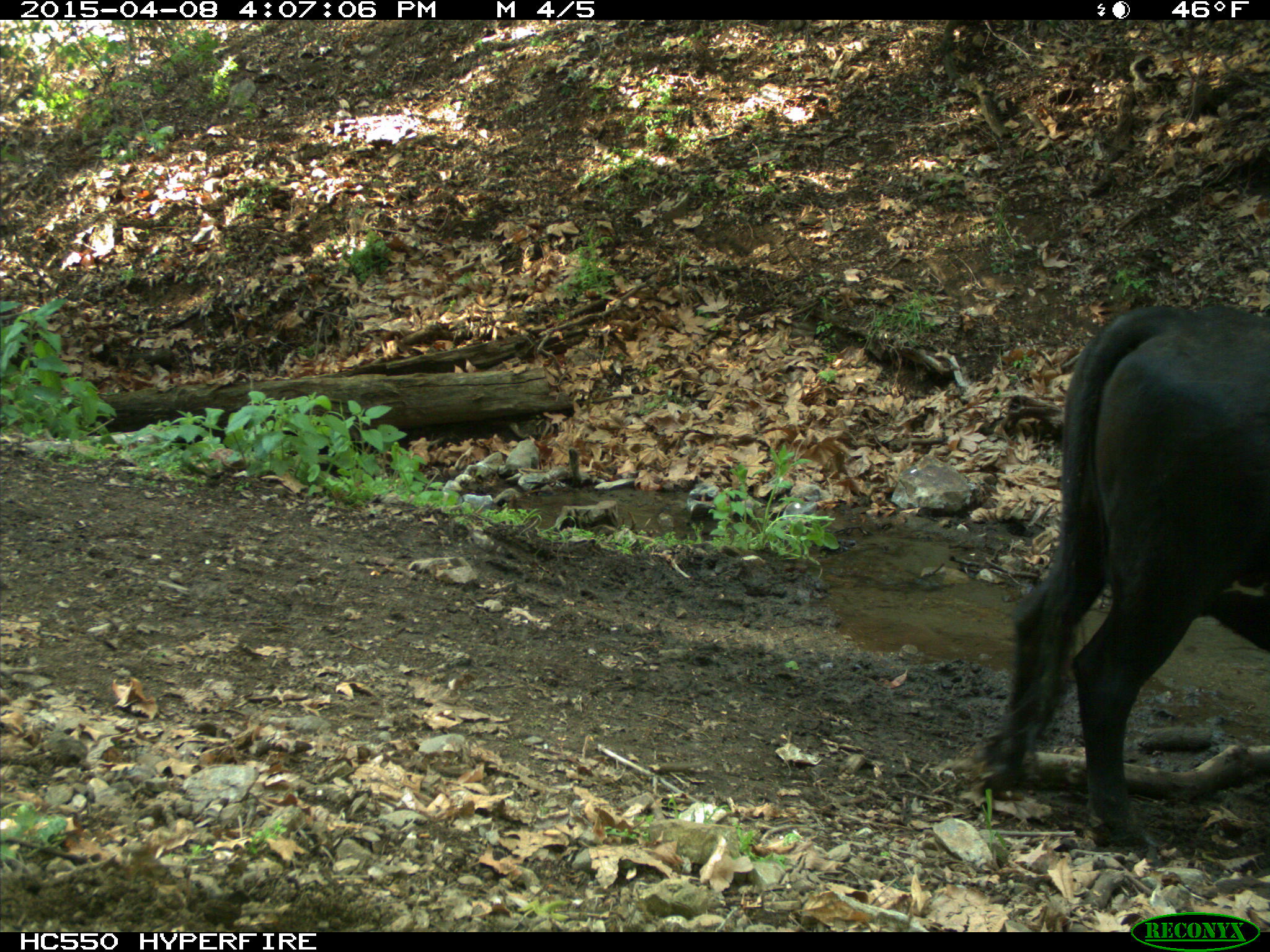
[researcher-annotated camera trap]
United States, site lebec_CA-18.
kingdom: Animalia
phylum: Chordata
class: Mammalia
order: Artiodactyla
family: Bovidae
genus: Bos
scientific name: Bos taurus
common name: domestic cow